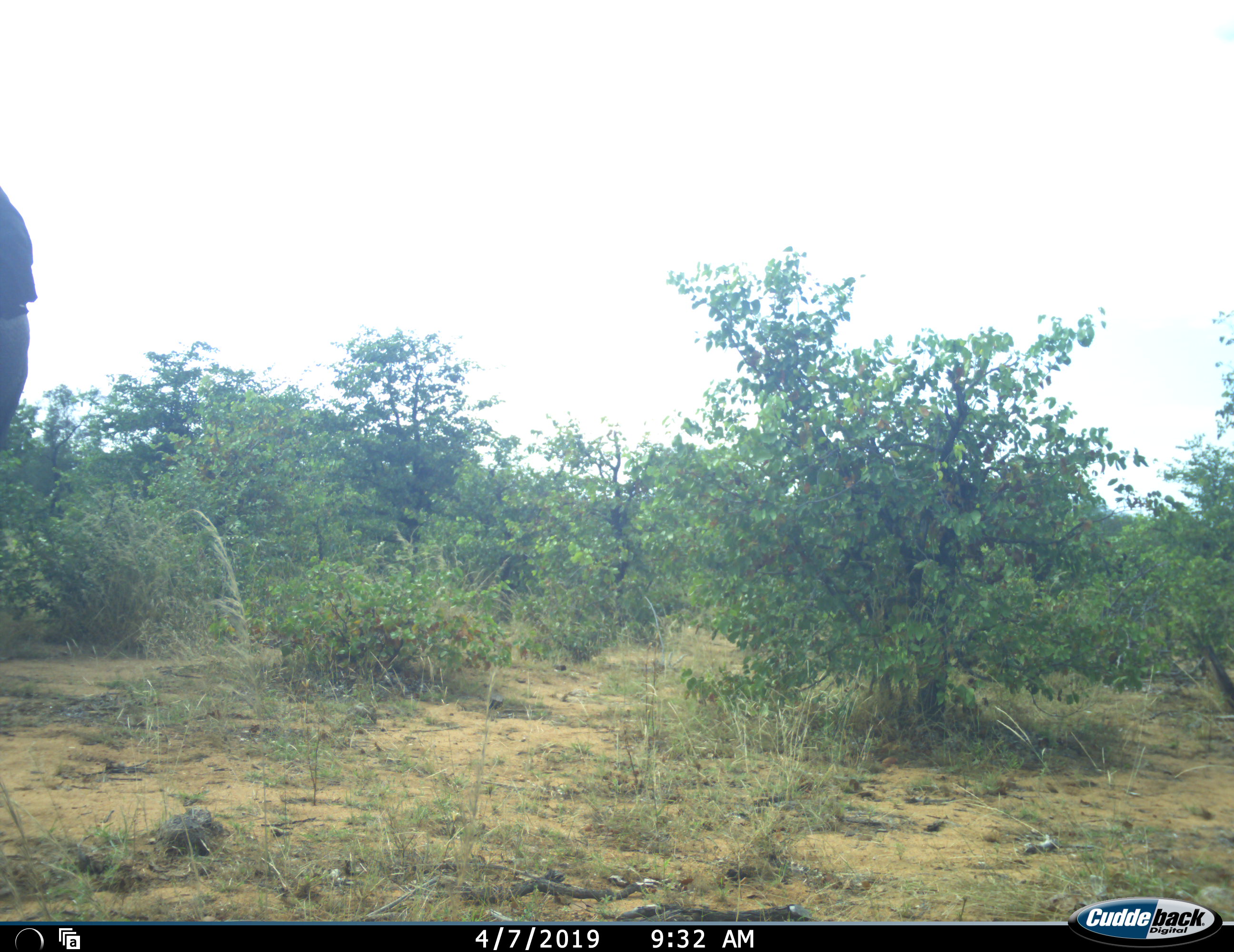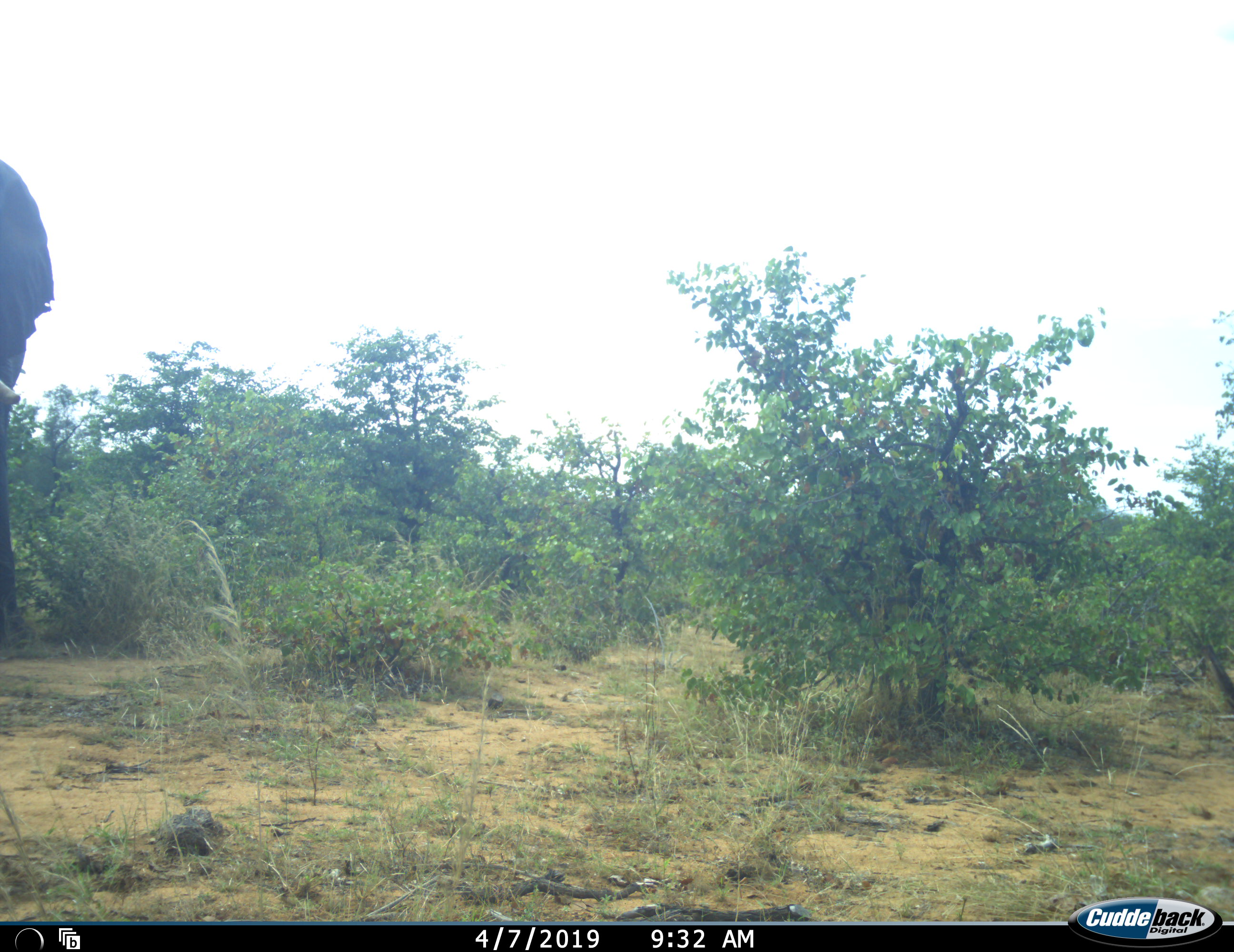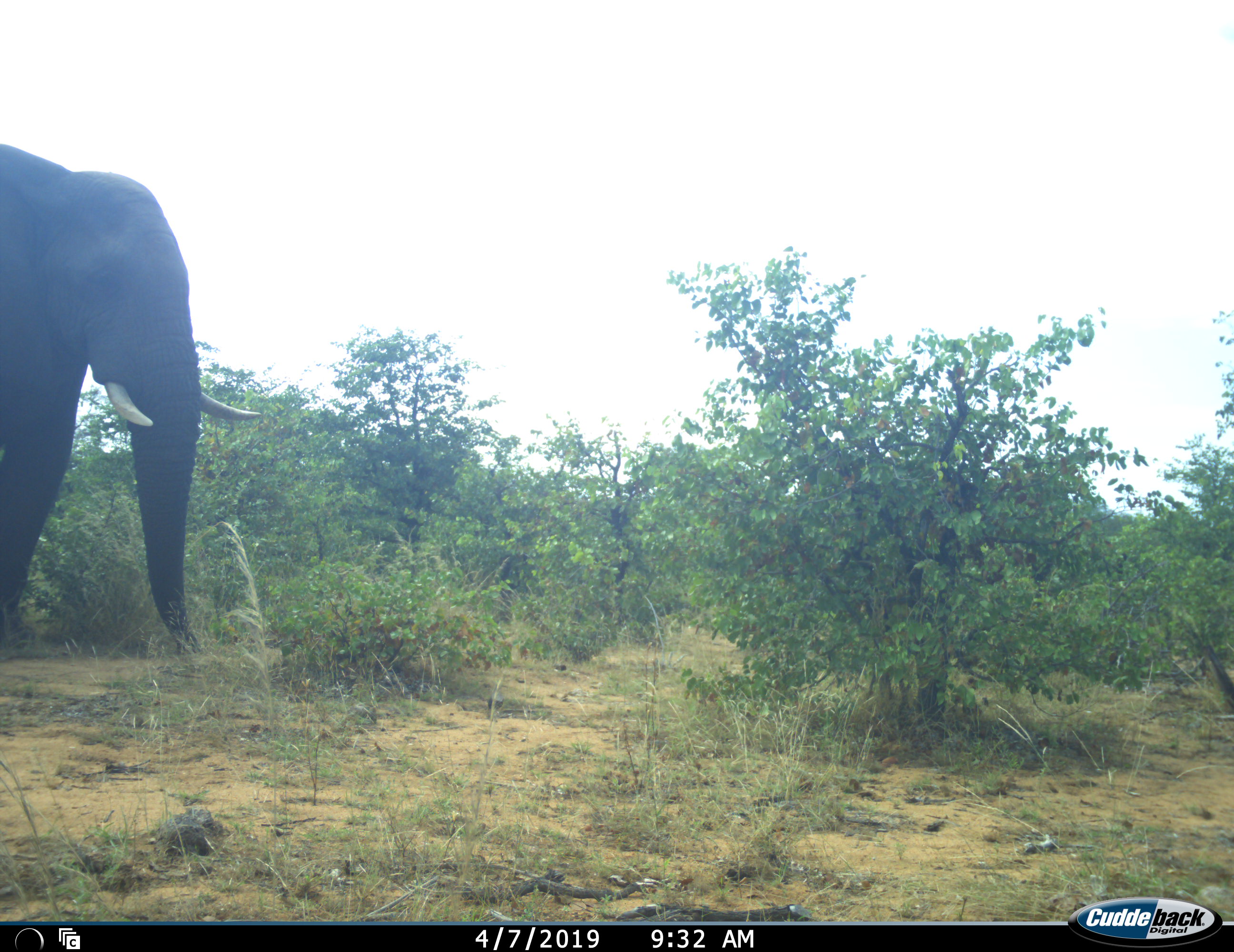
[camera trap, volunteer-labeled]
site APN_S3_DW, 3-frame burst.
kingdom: Animalia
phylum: Chordata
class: Mammalia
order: Proboscidea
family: Elephantidae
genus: Loxodonta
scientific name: Loxodonta africana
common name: african bush elephant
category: elephant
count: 1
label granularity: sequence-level